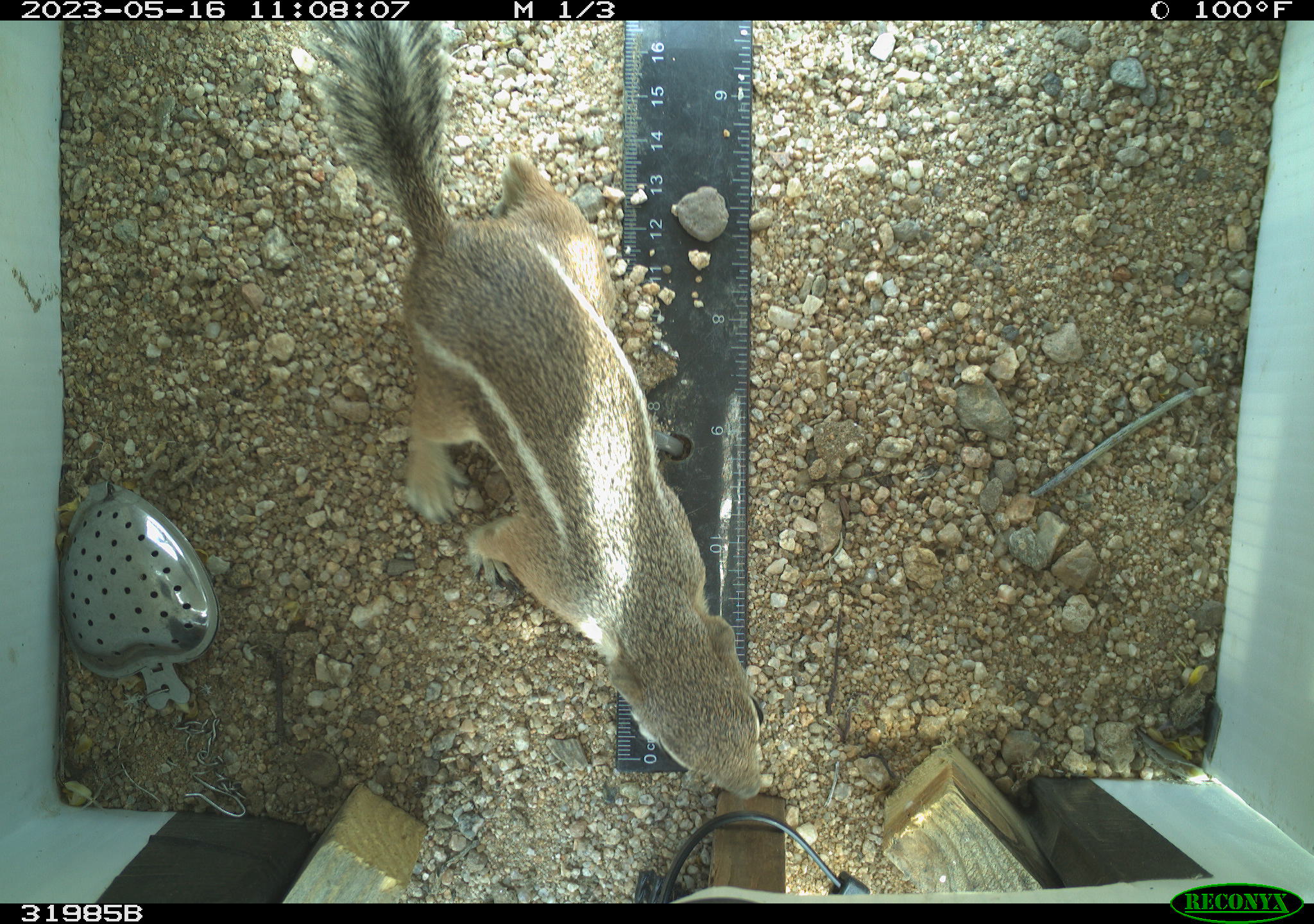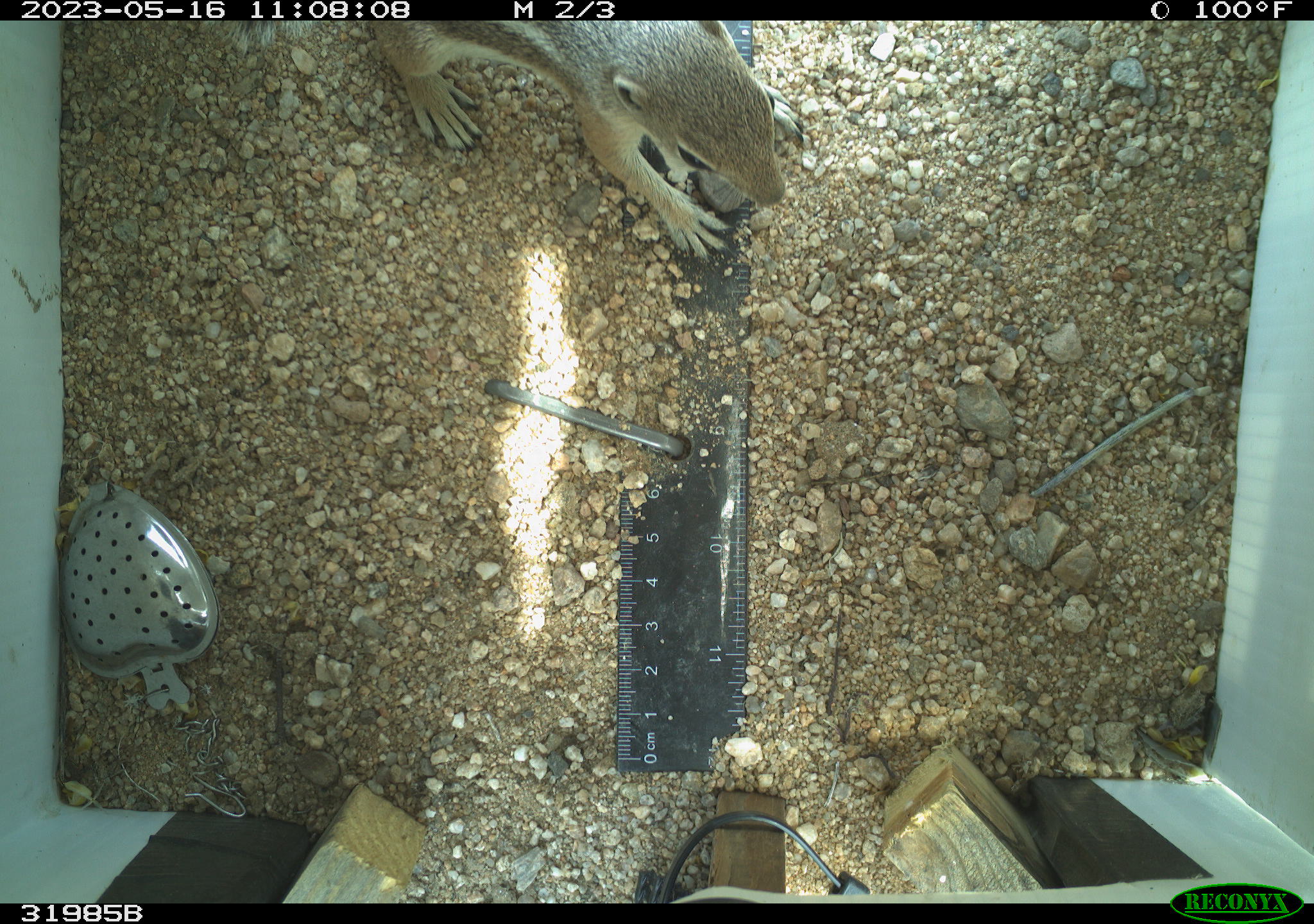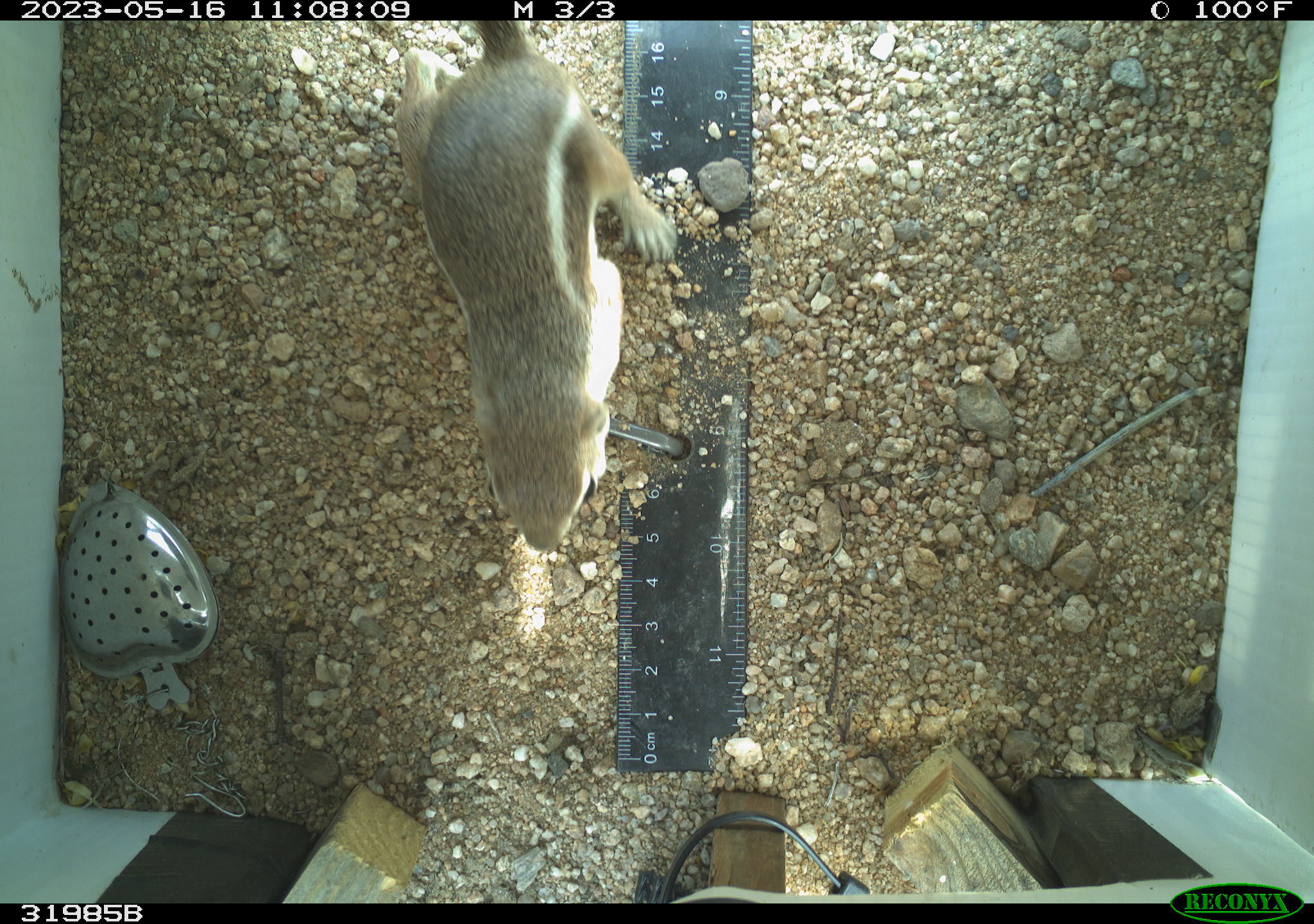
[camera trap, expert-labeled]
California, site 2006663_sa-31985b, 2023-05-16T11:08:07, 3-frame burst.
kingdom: Animalia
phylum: Chordata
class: Mammalia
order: Rodentia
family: Sciuridae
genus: Ammospermophilus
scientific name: Ammospermophilus leucurus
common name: white-tailed antelope squirrel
White-tailed antelope squirrel (Ammospermophilus leucurus).